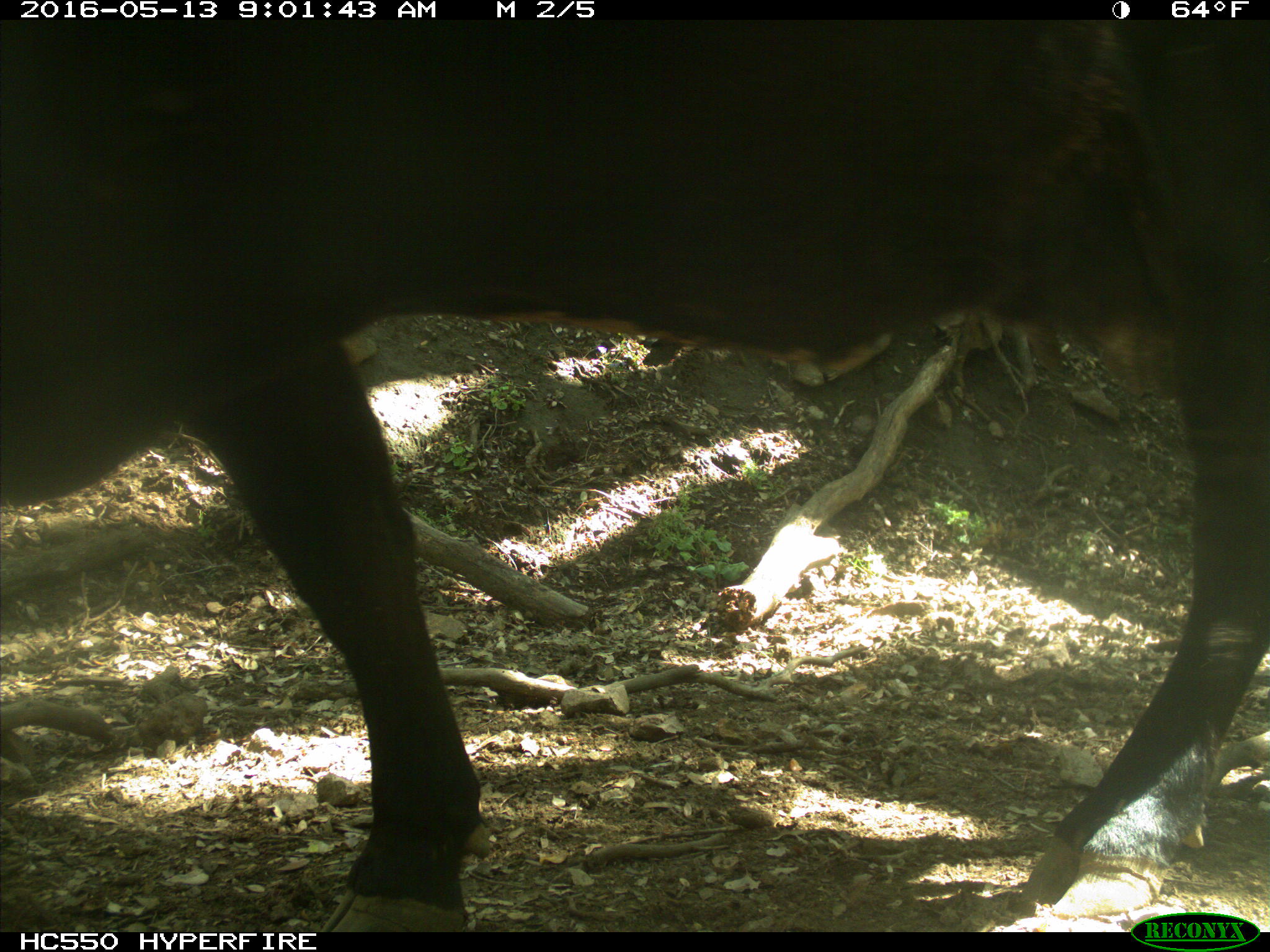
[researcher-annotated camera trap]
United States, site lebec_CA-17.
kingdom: Animalia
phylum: Chordata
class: Mammalia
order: Artiodactyla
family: Bovidae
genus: Bos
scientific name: Bos taurus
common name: domestic cow